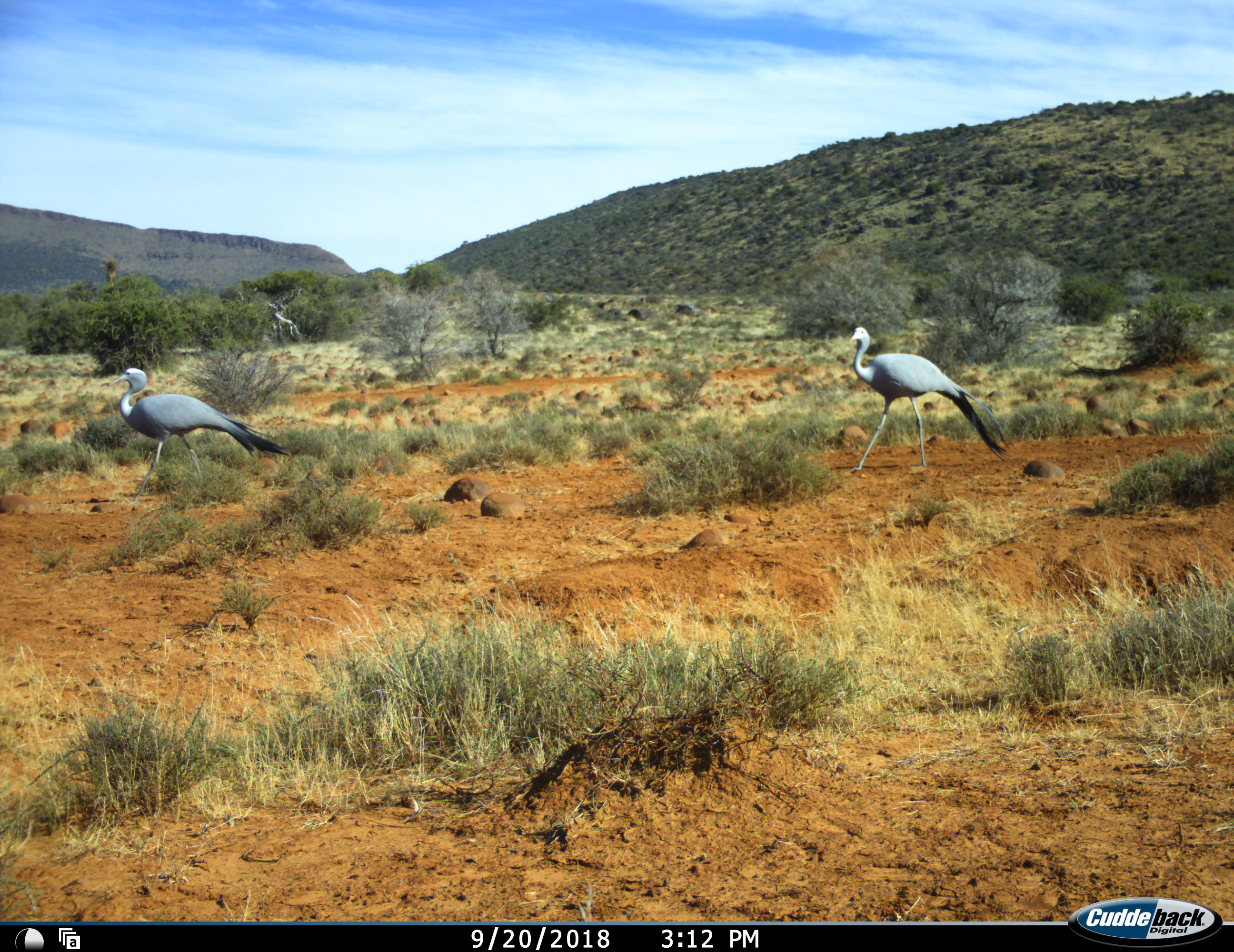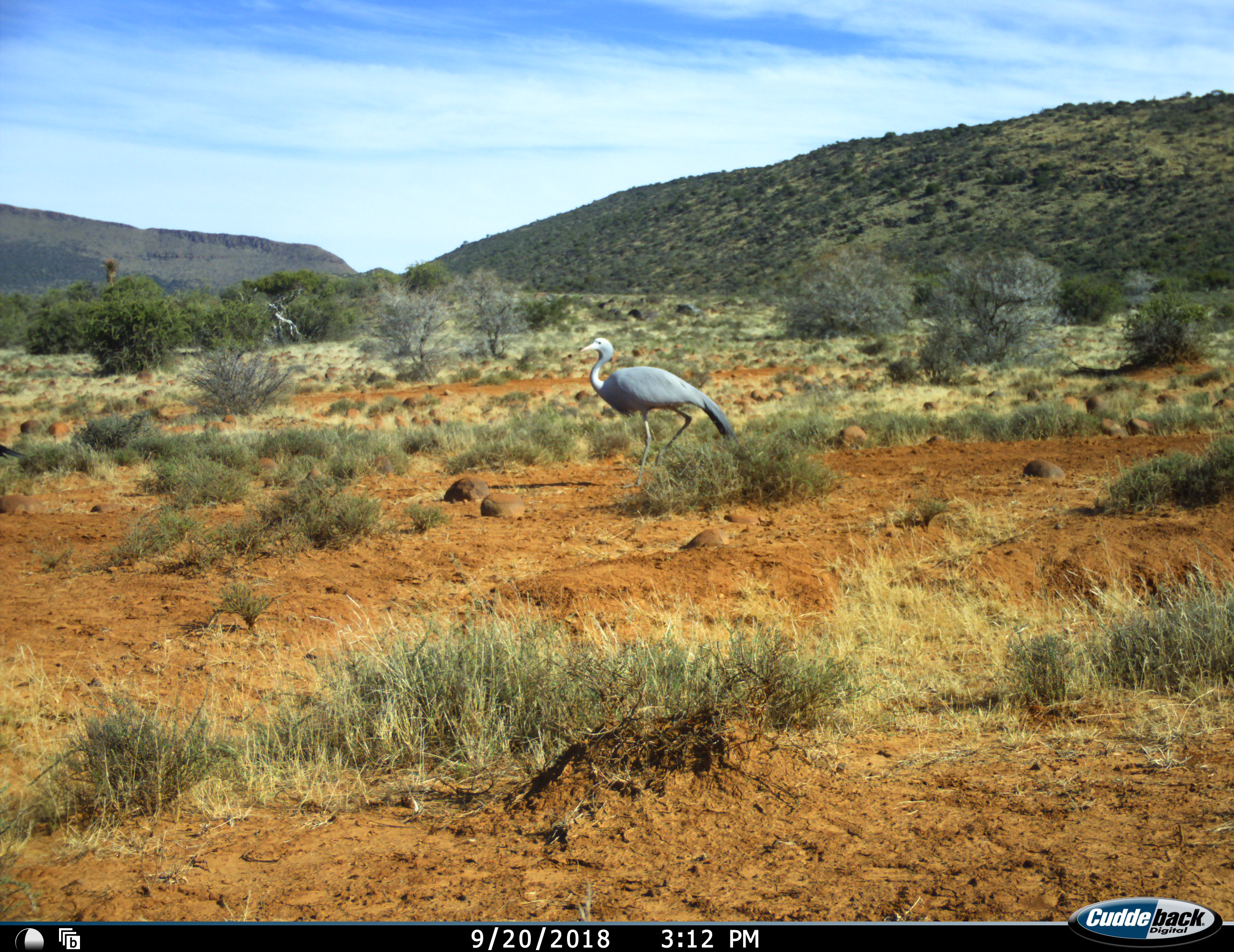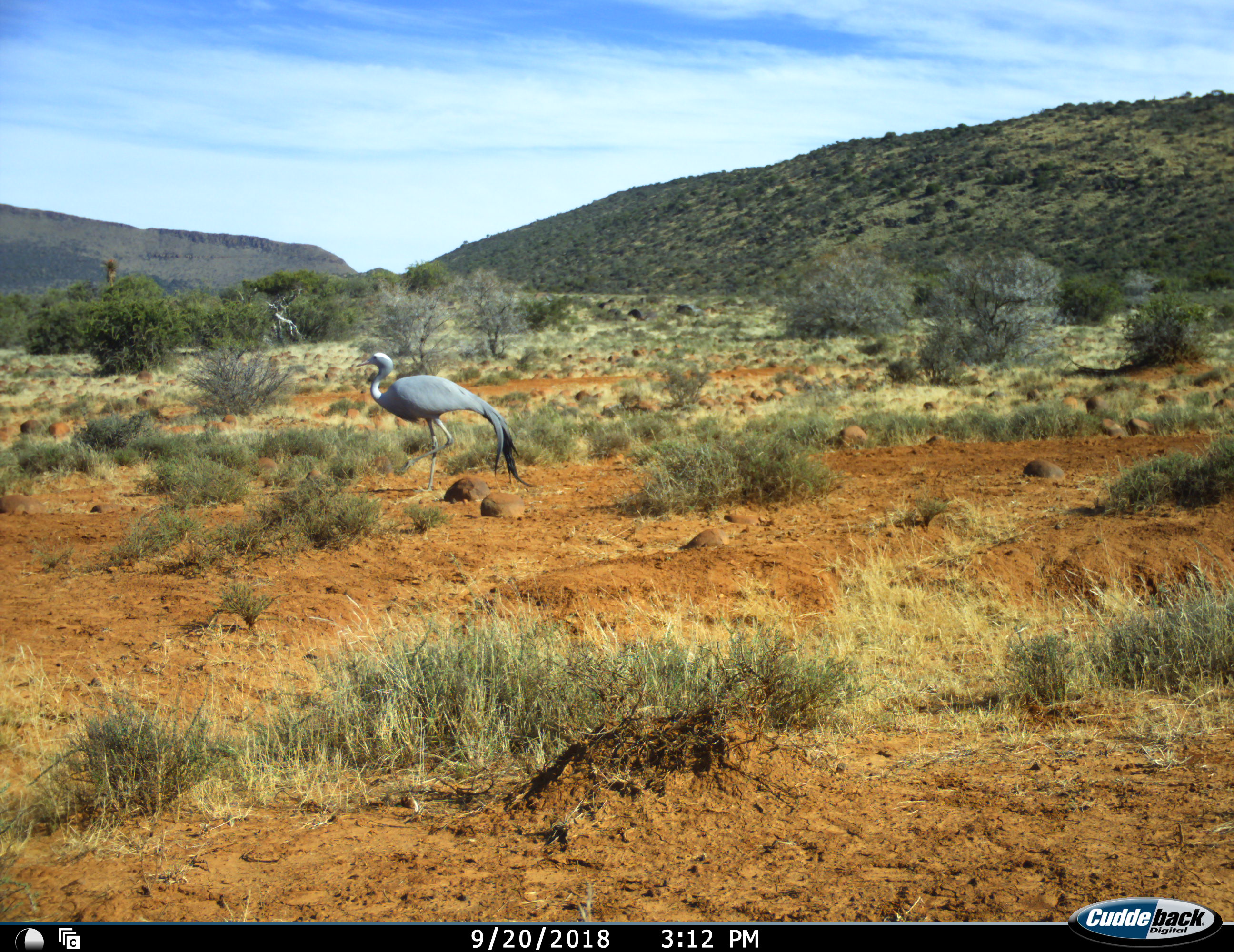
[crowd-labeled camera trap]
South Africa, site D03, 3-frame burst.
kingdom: Animalia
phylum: Chordata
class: Aves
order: Gruiformes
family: Gruidae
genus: Anthropoides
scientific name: Anthropoides paradiseus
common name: blue crane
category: craneblue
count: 2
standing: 0%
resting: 0%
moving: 100%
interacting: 0%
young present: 0%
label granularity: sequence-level